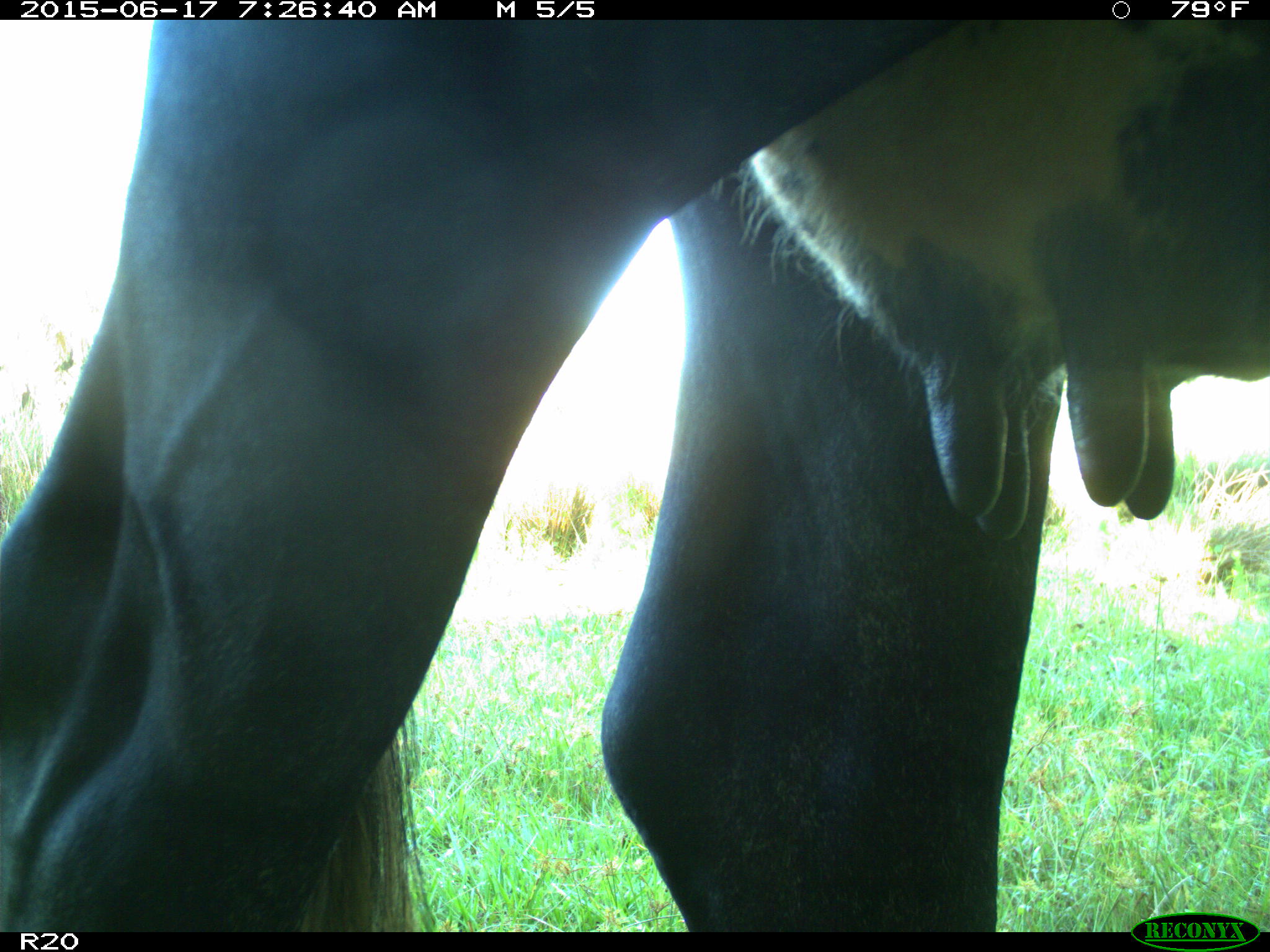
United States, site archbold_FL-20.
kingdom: Animalia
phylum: Chordata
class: Mammalia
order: Artiodactyla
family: Bovidae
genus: Bos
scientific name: Bos taurus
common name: domestic cow